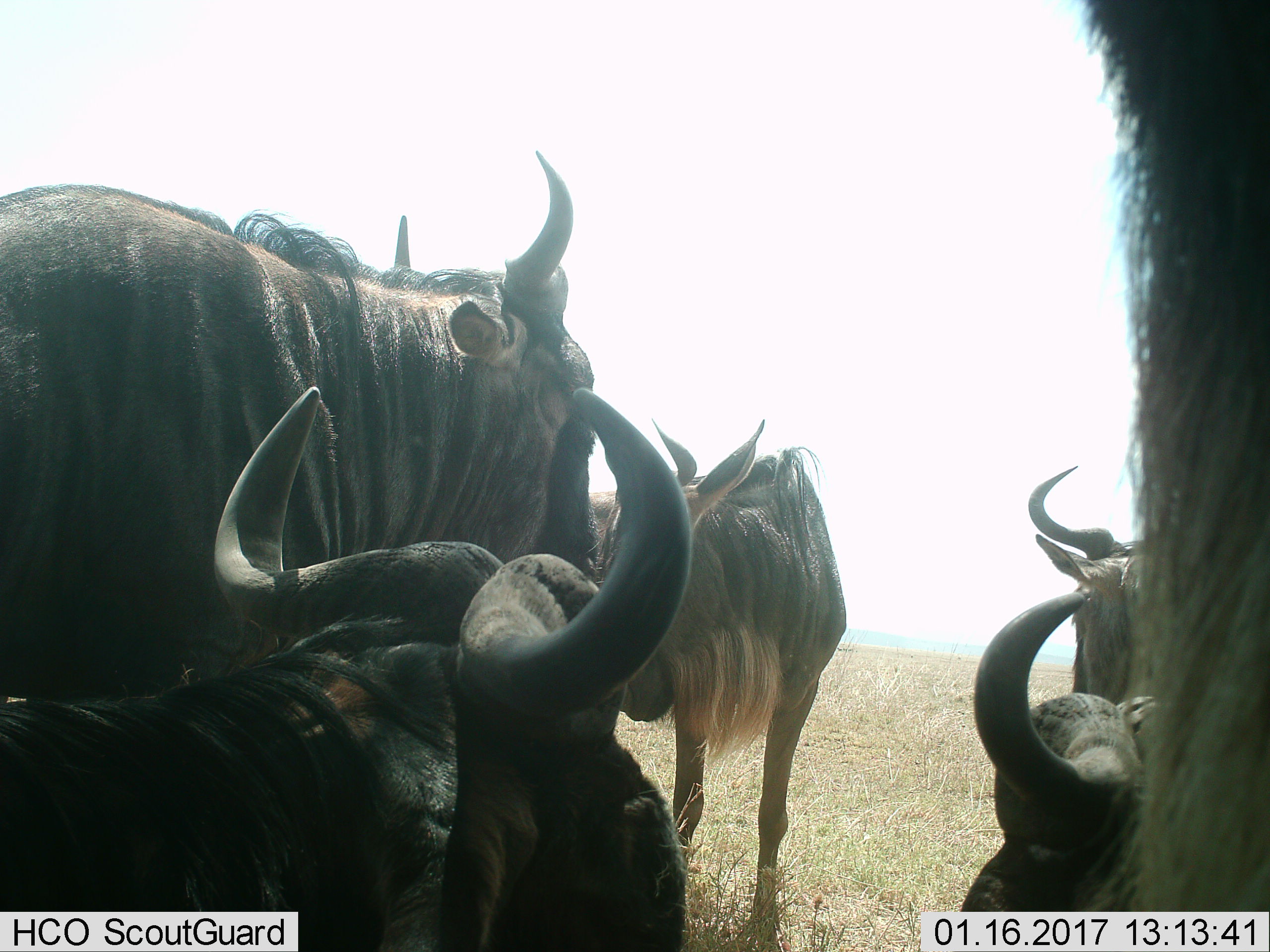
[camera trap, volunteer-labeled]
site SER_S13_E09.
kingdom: Animalia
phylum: Chordata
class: Mammalia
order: Artiodactyla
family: Bovidae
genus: Connochaetes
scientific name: Connochaetes taurinus taurinus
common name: blue wildebeest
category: wildebeestblue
Wildebeestblue (blue wildebeest) (Connochaetes taurinus taurinus), count 6. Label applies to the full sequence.